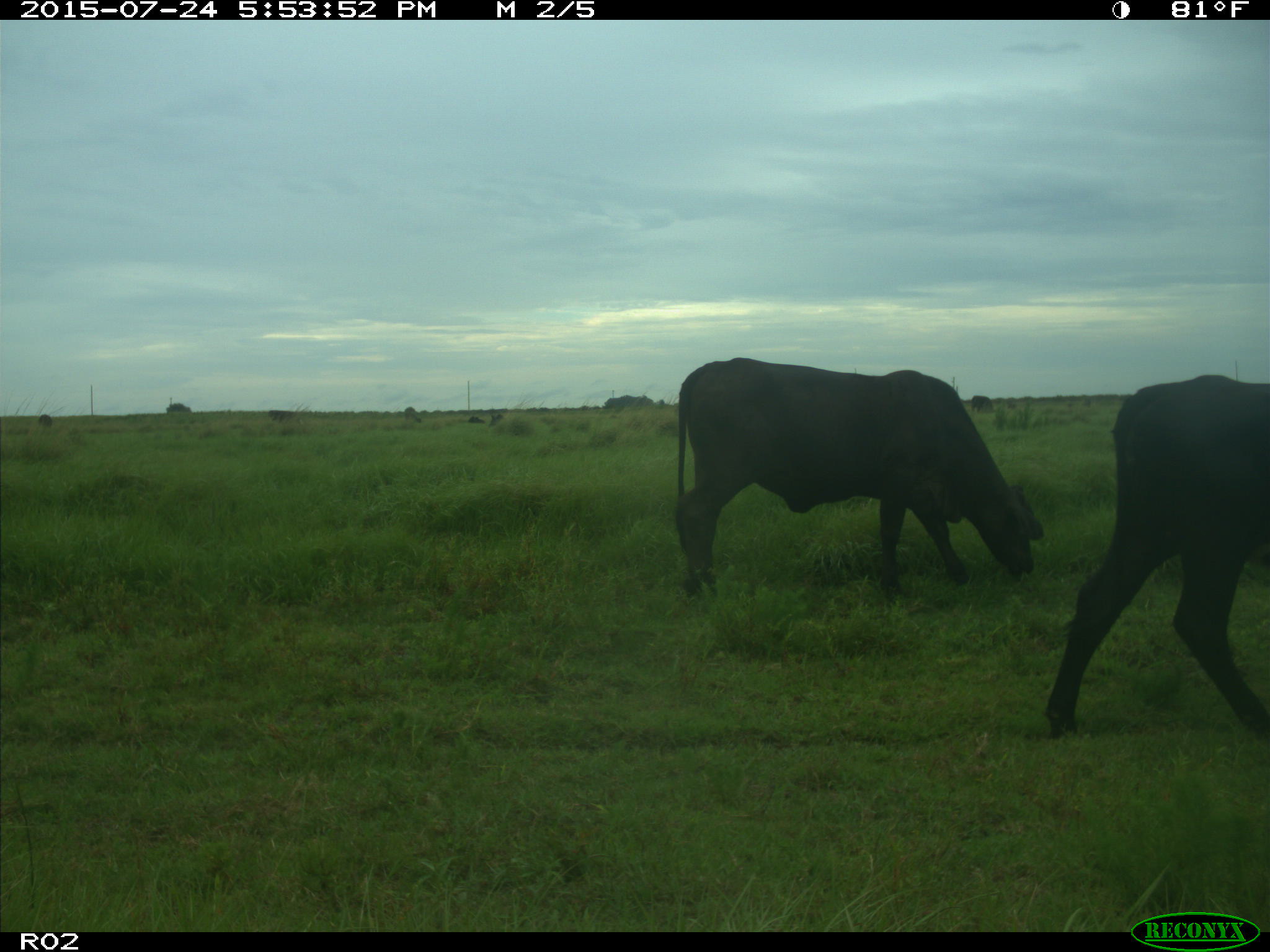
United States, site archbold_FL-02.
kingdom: Animalia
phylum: Chordata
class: Mammalia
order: Artiodactyla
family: Bovidae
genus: Bos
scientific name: Bos taurus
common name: domestic cow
Bos taurus (domestic cow).